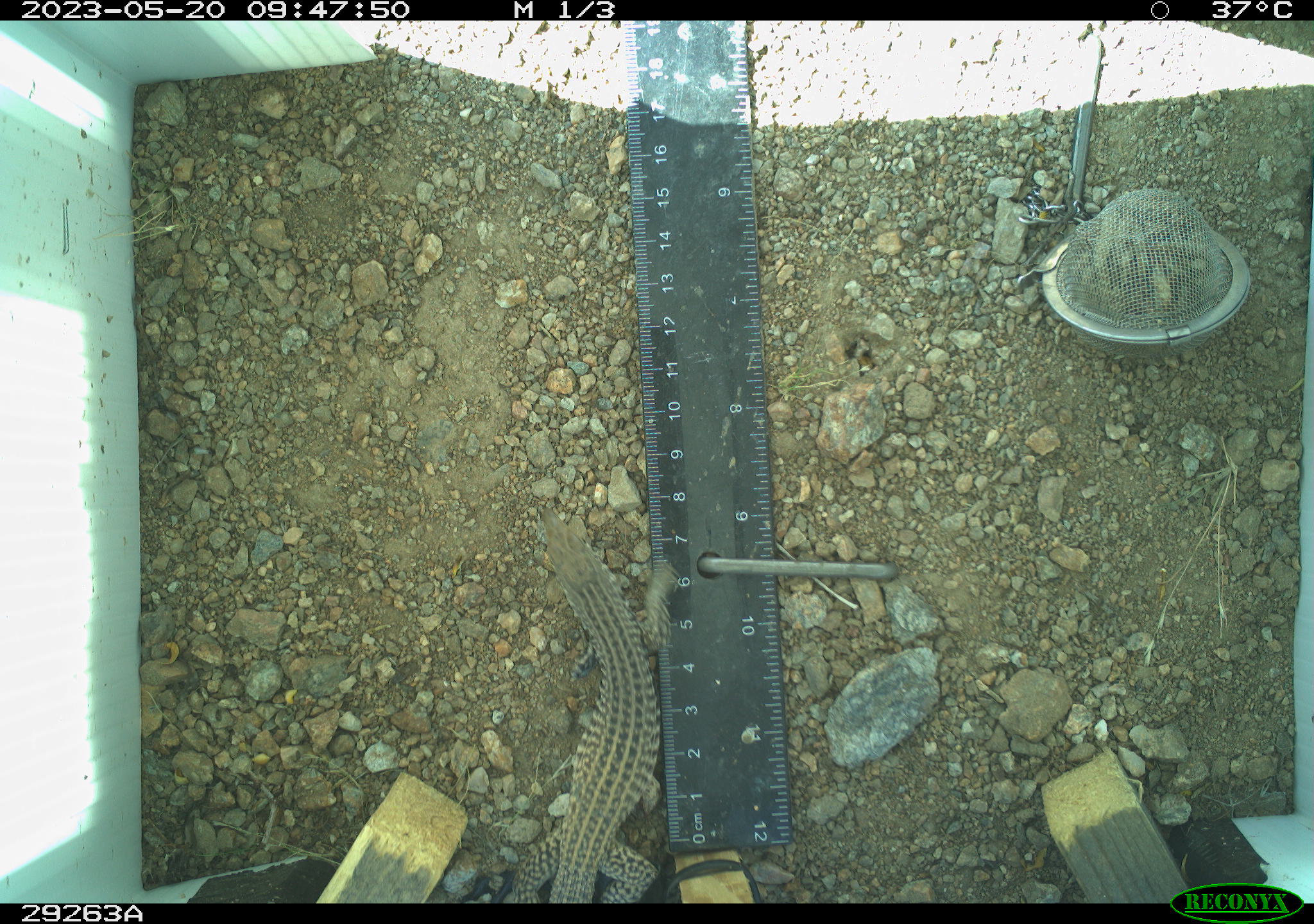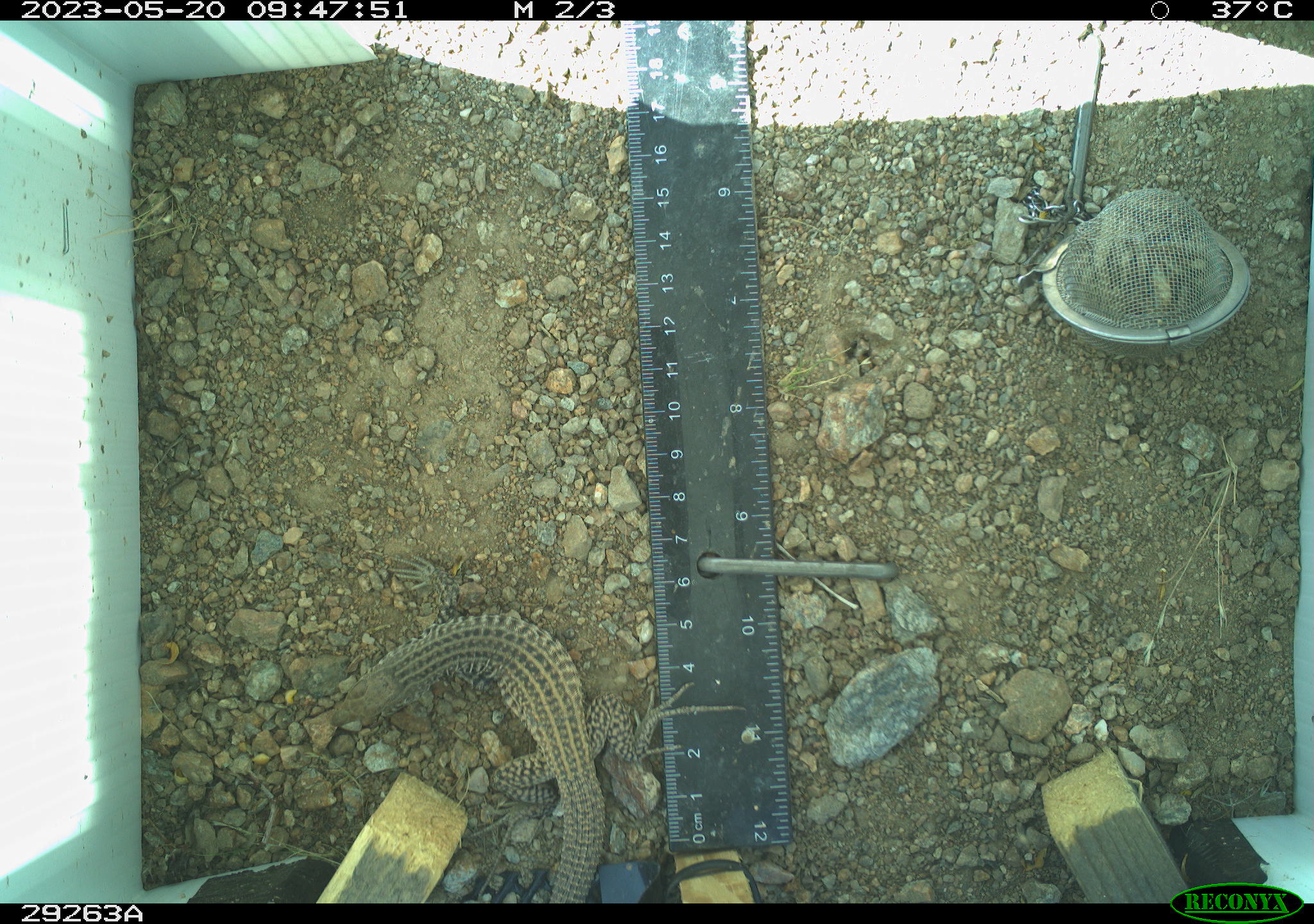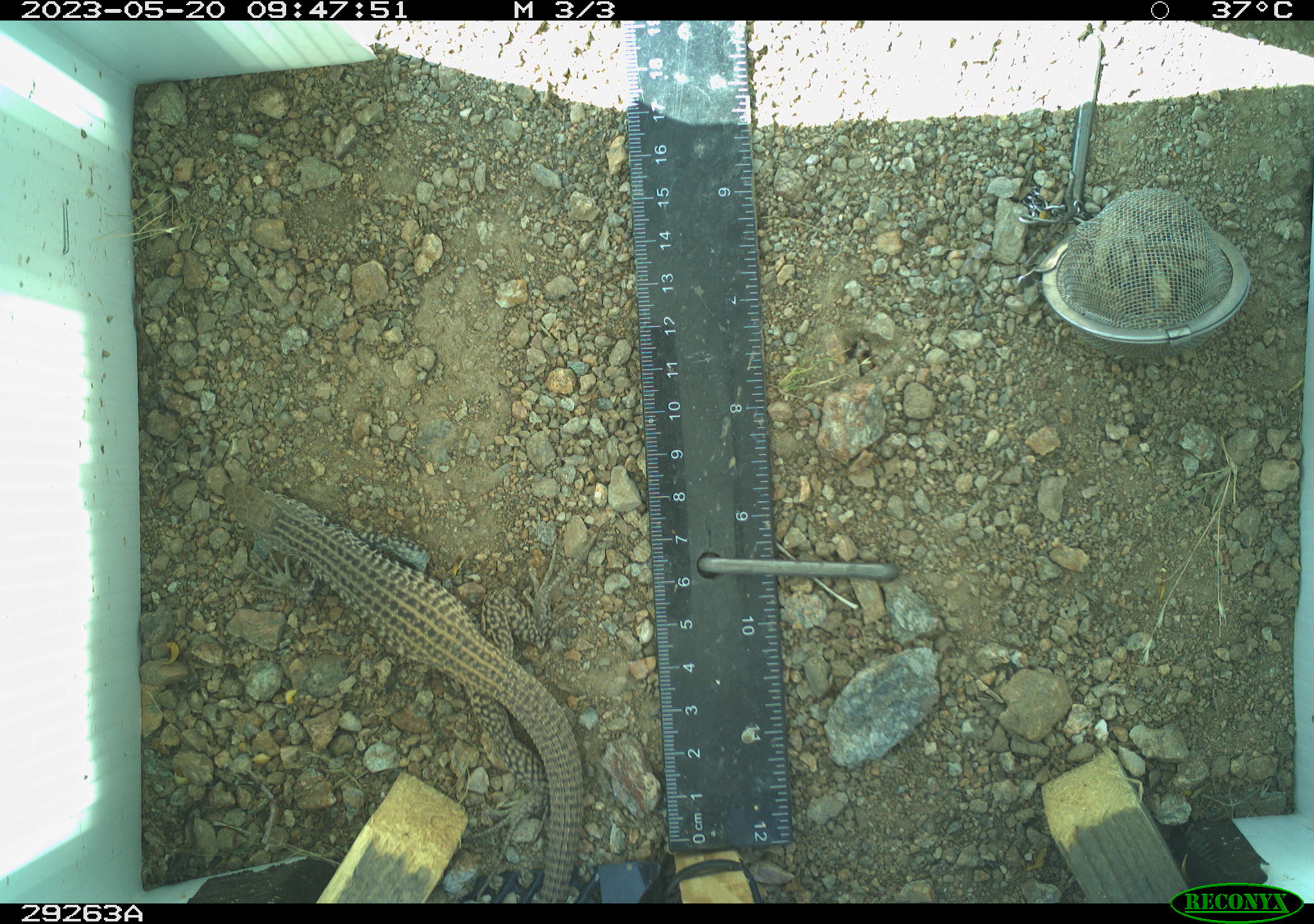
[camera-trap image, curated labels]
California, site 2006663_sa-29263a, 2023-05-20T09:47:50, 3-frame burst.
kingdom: Animalia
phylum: Chordata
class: Reptilia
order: Squamata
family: Teiidae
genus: Aspidoscelis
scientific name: Aspidoscelis tigris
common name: western whiptail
Western whiptail (Aspidoscelis tigris).